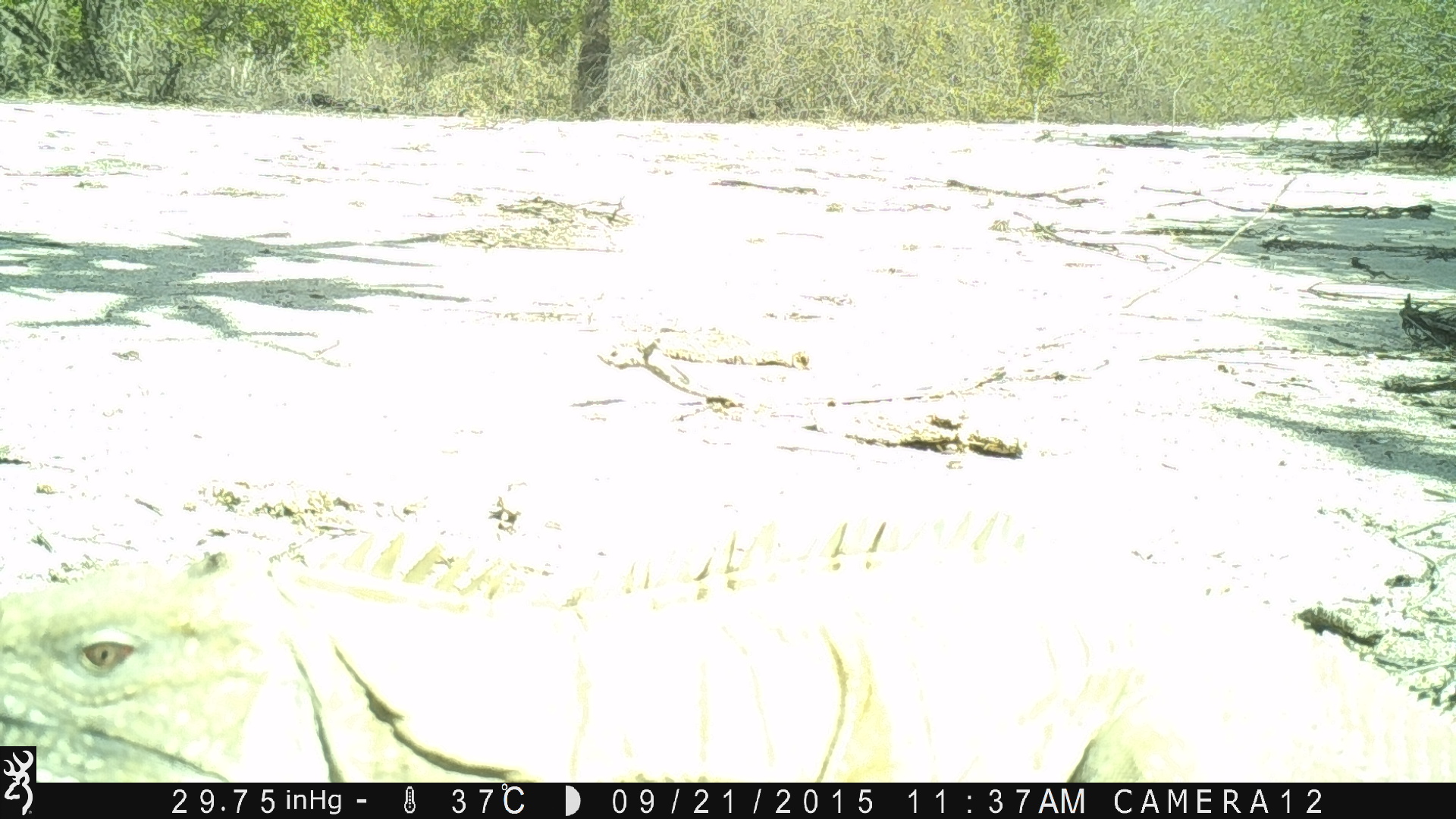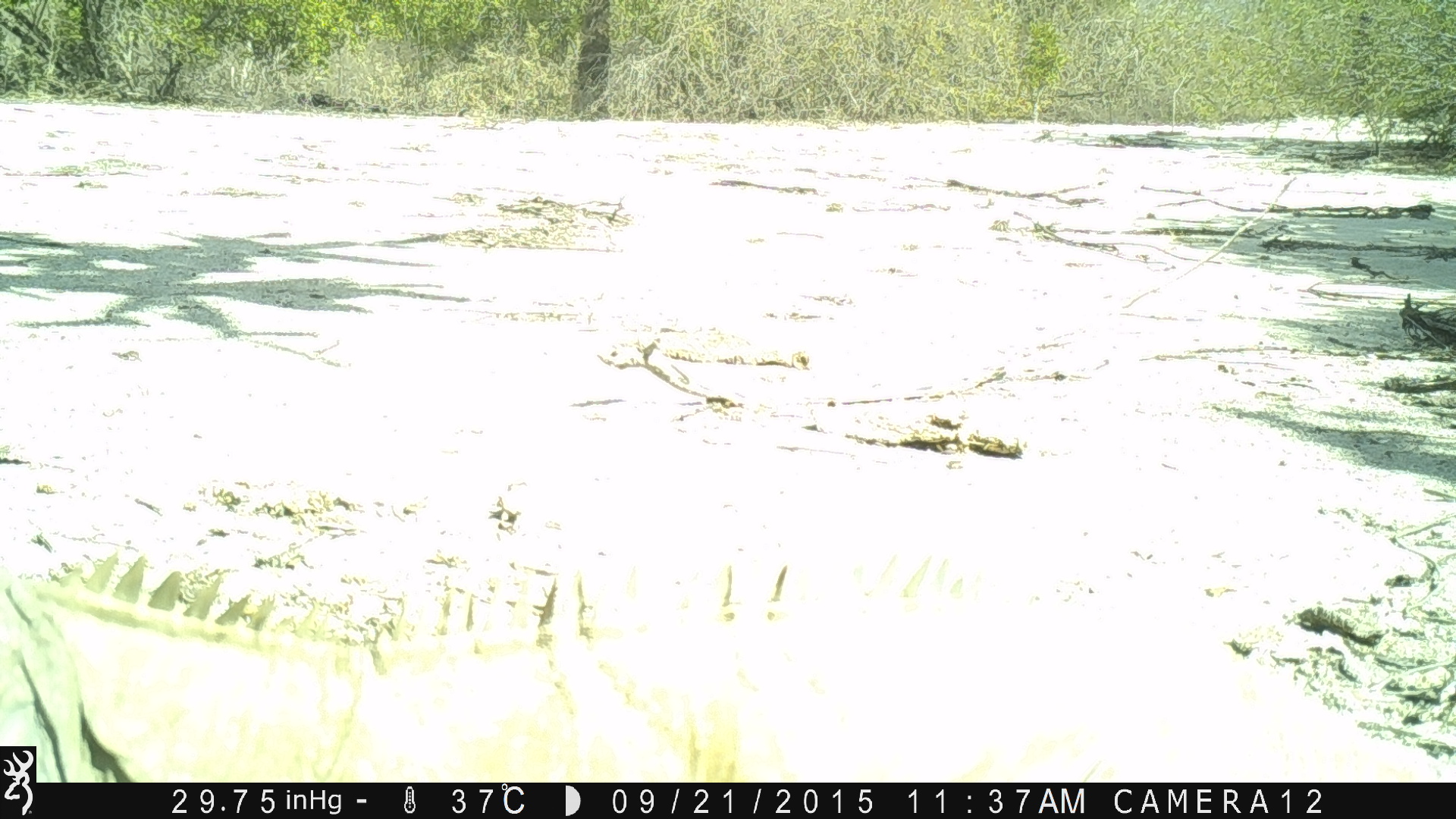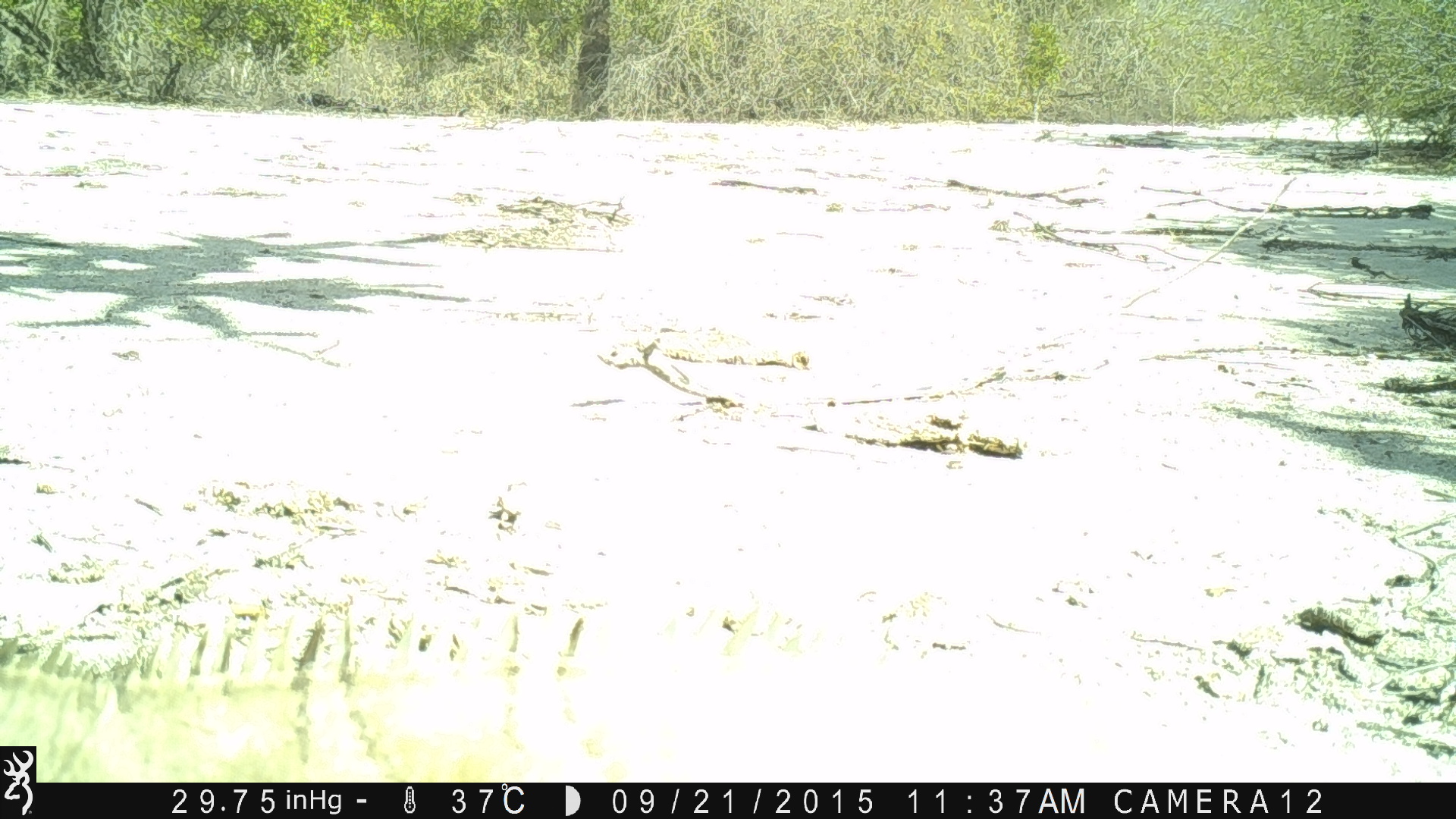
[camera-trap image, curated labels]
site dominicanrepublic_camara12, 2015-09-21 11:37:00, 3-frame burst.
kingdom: Animalia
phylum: Chordata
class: Reptilia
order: Squamata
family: Iguanidae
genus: Iguana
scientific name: Iguana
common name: typical iguanas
Iguana (typical iguanas).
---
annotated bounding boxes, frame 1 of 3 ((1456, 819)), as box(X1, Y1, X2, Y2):
iguana: box(0, 407, 1456, 789)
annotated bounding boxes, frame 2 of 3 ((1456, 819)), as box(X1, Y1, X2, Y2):
iguana: box(36, 550, 1456, 784)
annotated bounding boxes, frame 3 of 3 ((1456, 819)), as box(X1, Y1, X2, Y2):
iguana: box(36, 596, 1453, 784)